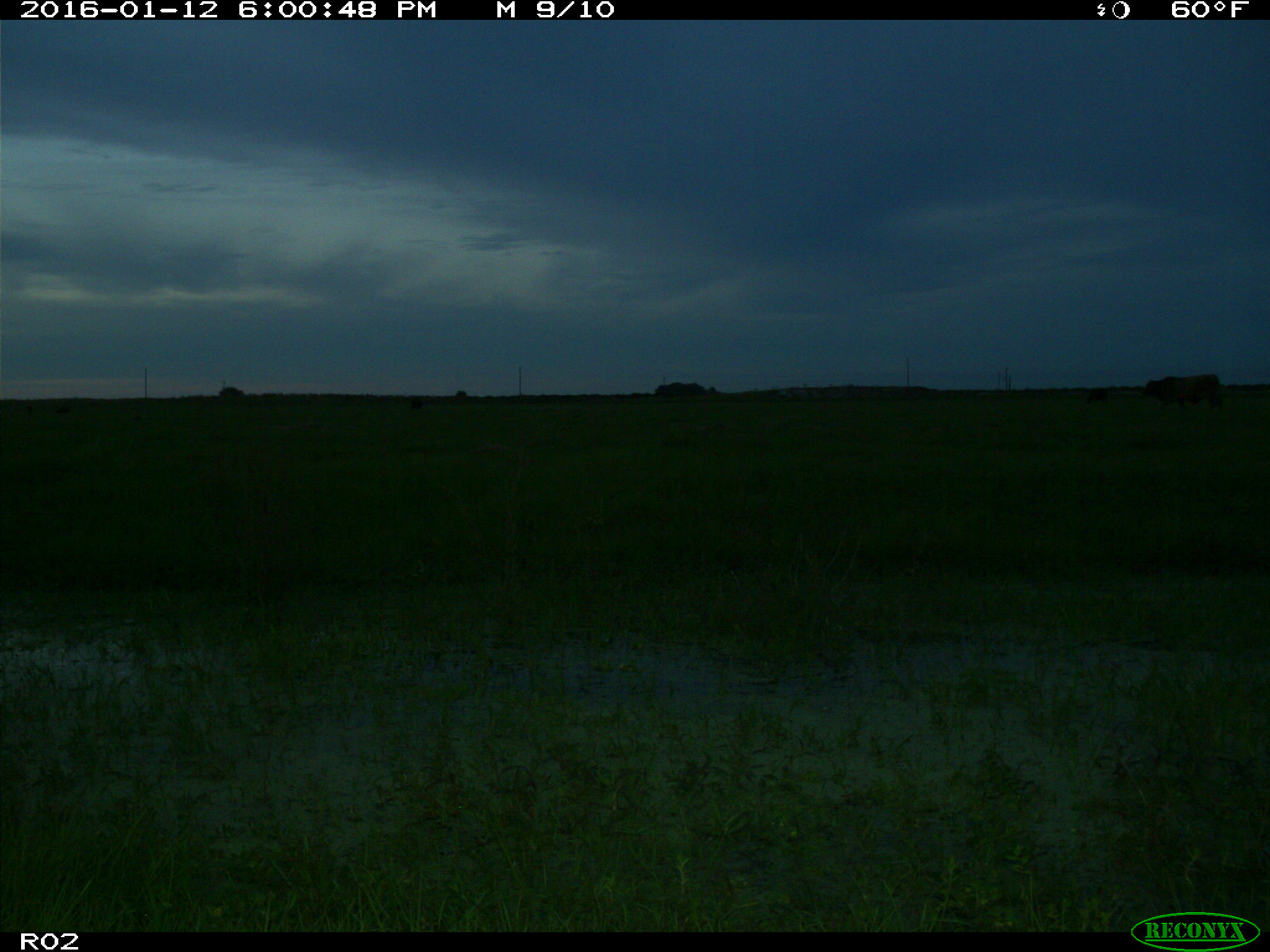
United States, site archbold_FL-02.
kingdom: Animalia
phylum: Chordata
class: Mammalia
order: Artiodactyla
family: Bovidae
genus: Bos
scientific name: Bos taurus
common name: domestic cow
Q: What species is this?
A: Bos taurus (domestic cow).